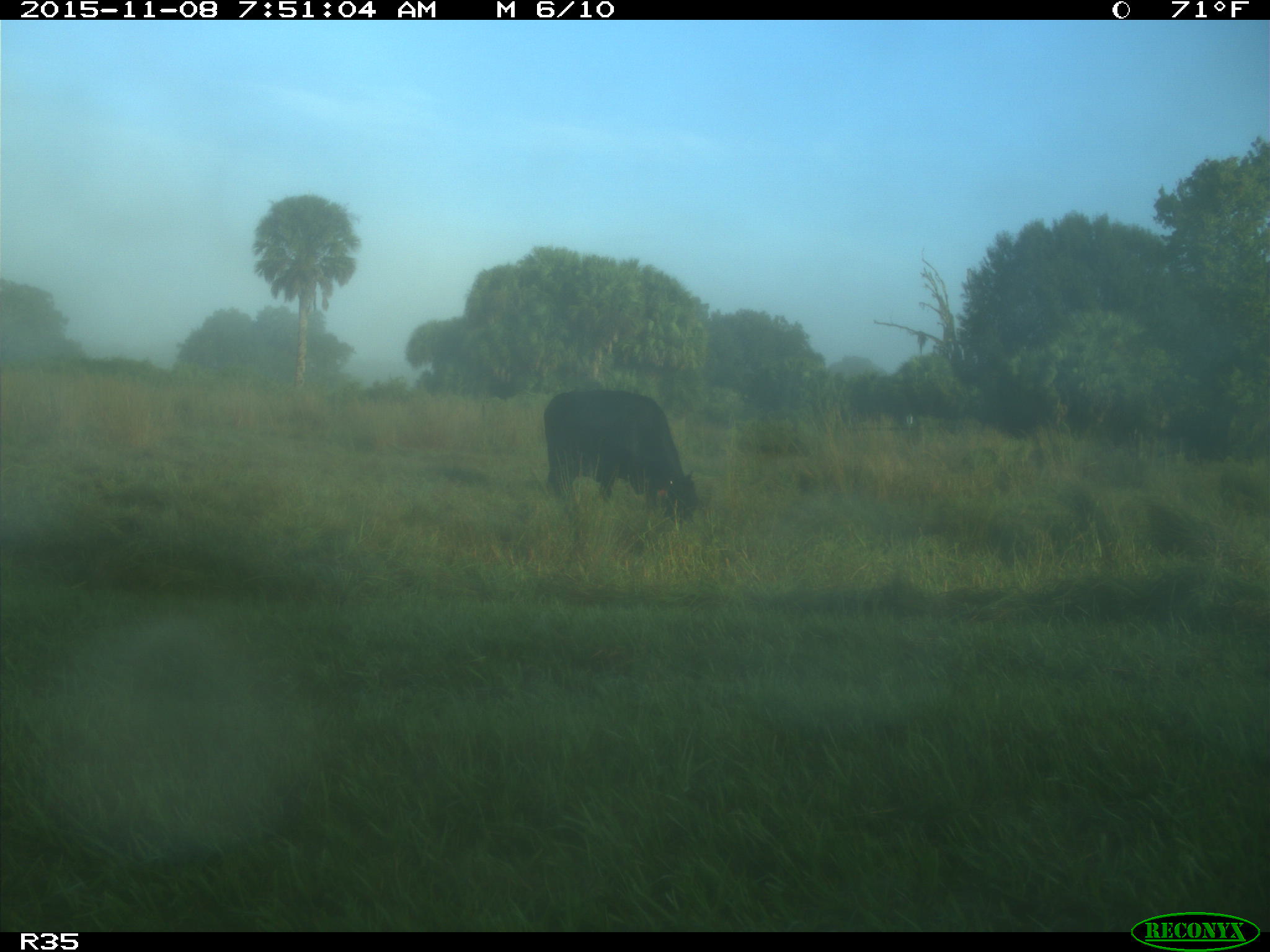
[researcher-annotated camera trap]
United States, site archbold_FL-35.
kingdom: Animalia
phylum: Chordata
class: Mammalia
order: Artiodactyla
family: Bovidae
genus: Bos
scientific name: Bos taurus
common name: domestic cow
Bos taurus (domestic cow).